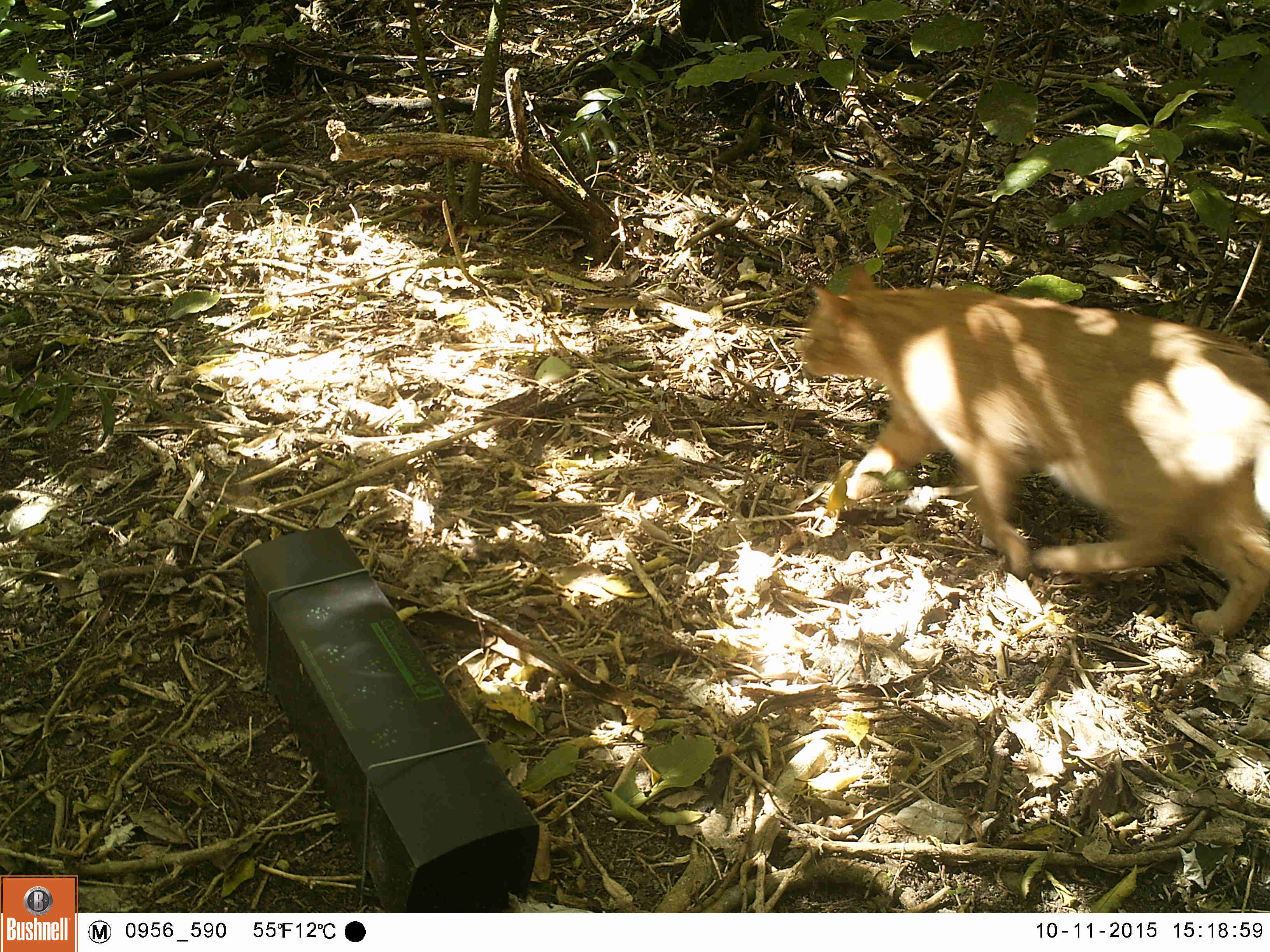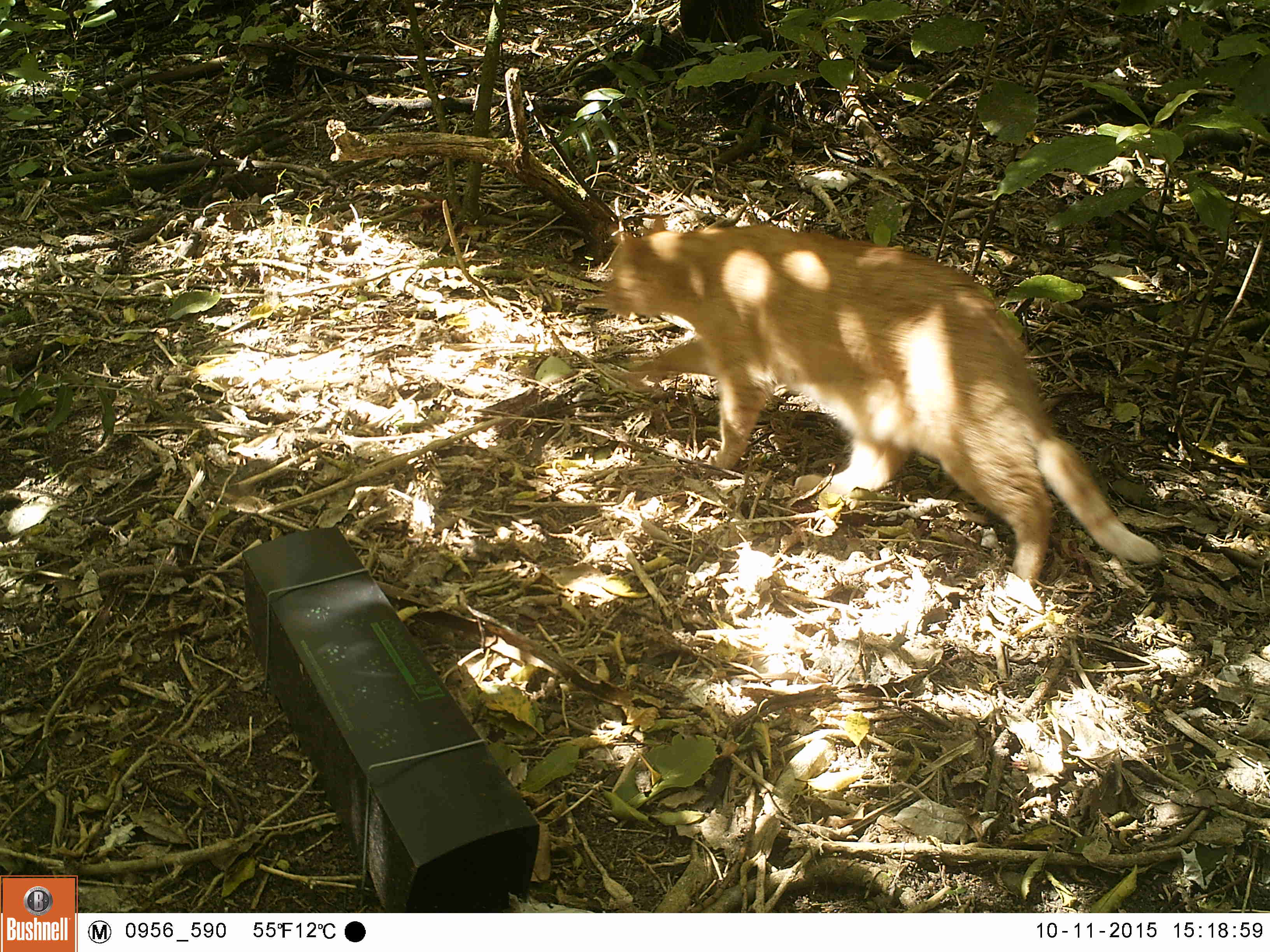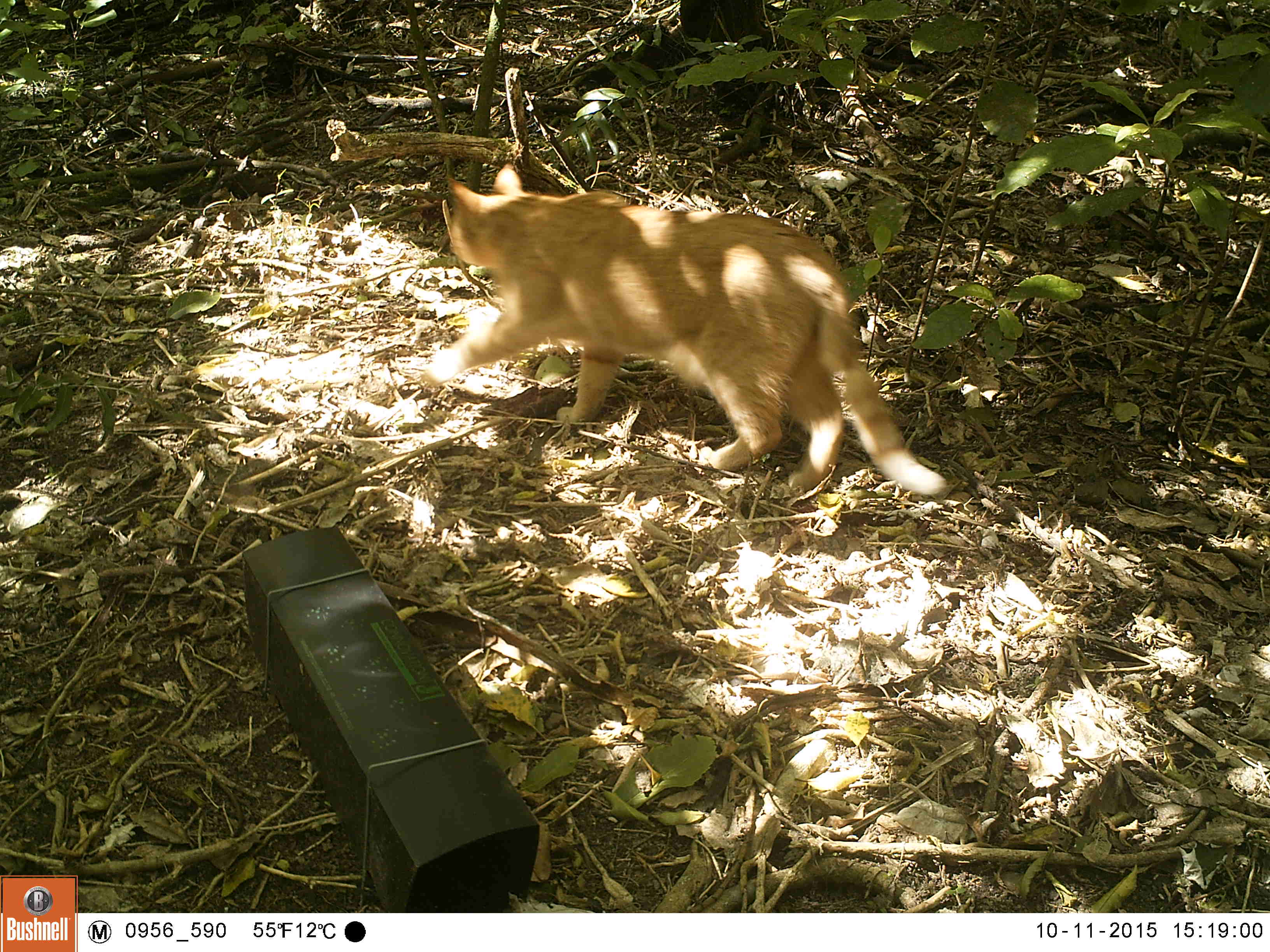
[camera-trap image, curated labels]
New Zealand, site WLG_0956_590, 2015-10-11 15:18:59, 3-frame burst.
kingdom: Animalia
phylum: Chordata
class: Mammalia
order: Carnivora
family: Felidae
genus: Felis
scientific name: Felis catus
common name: domestic cat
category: cat